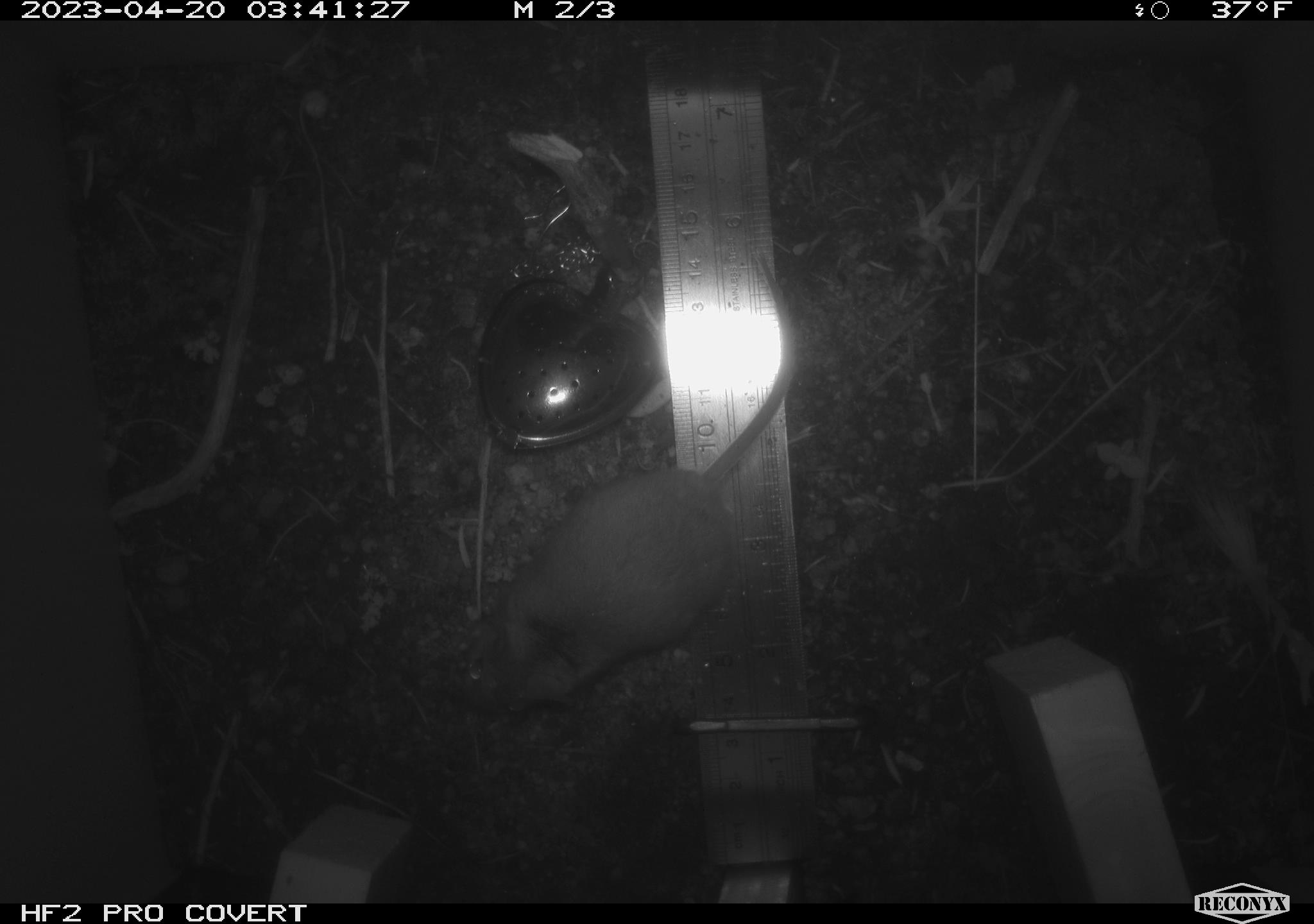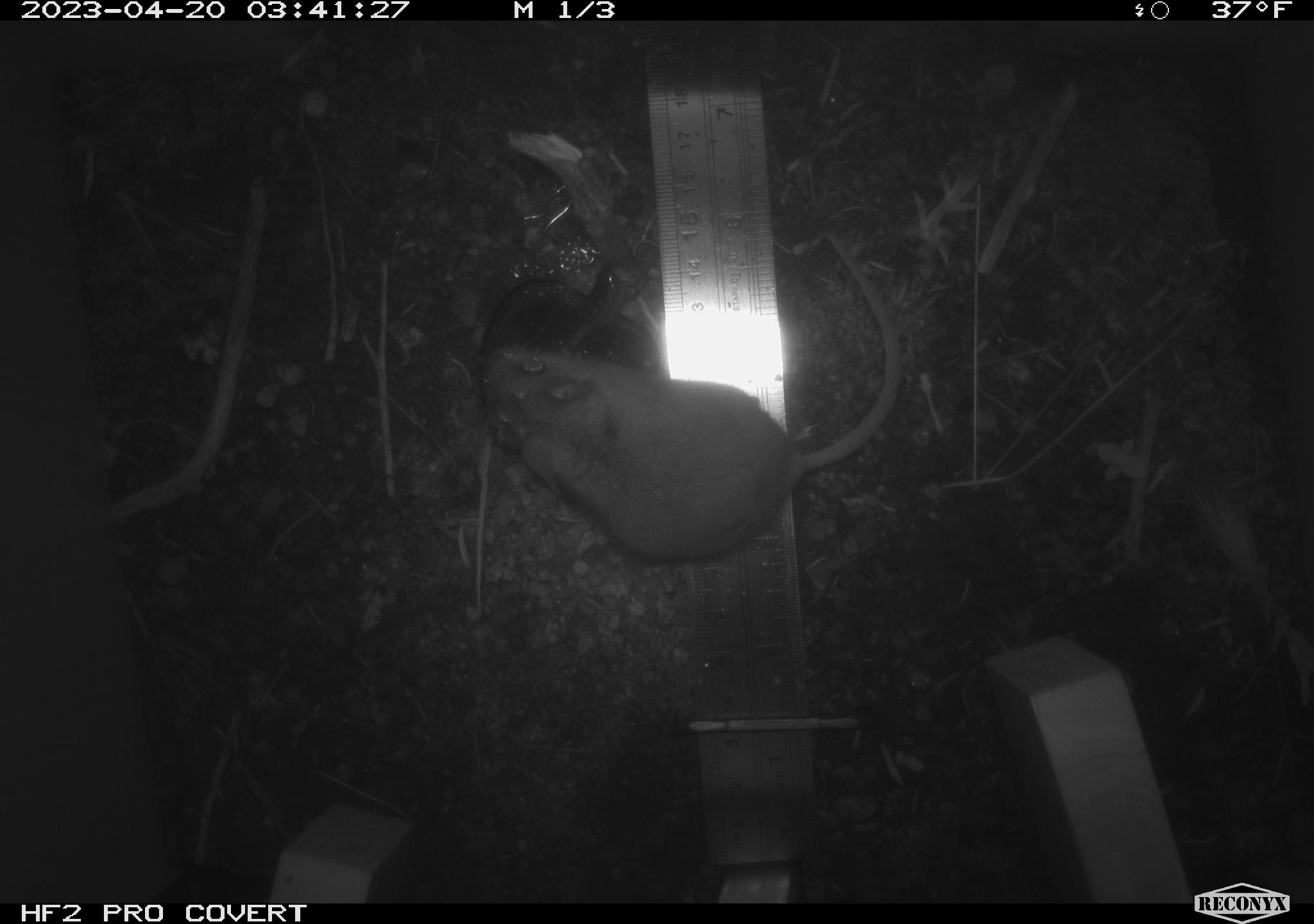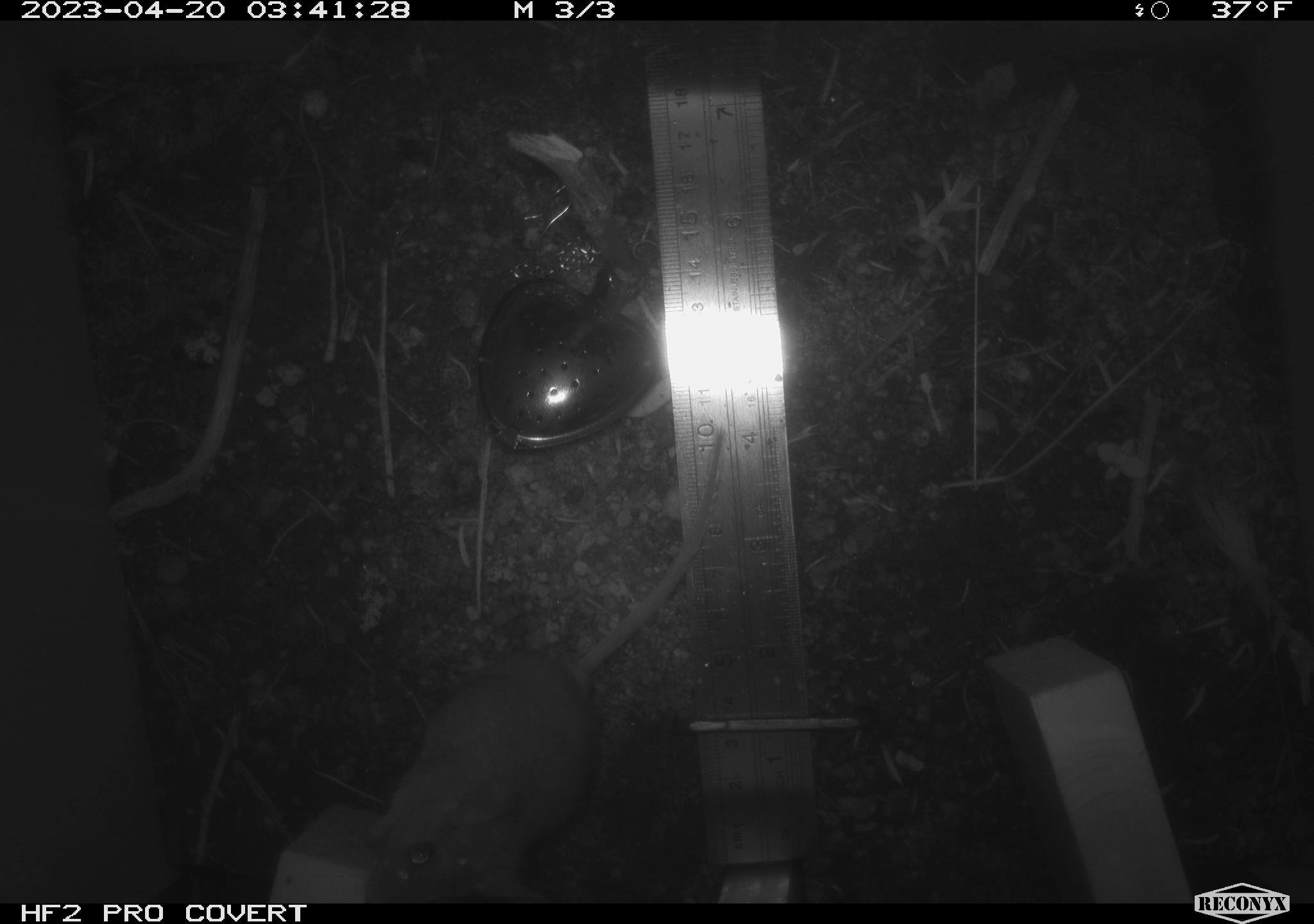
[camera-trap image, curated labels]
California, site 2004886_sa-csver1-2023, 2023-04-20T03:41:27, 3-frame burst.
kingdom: Animalia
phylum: Chordata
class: Mammalia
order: Rodentia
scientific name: Rodentia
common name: mouse species